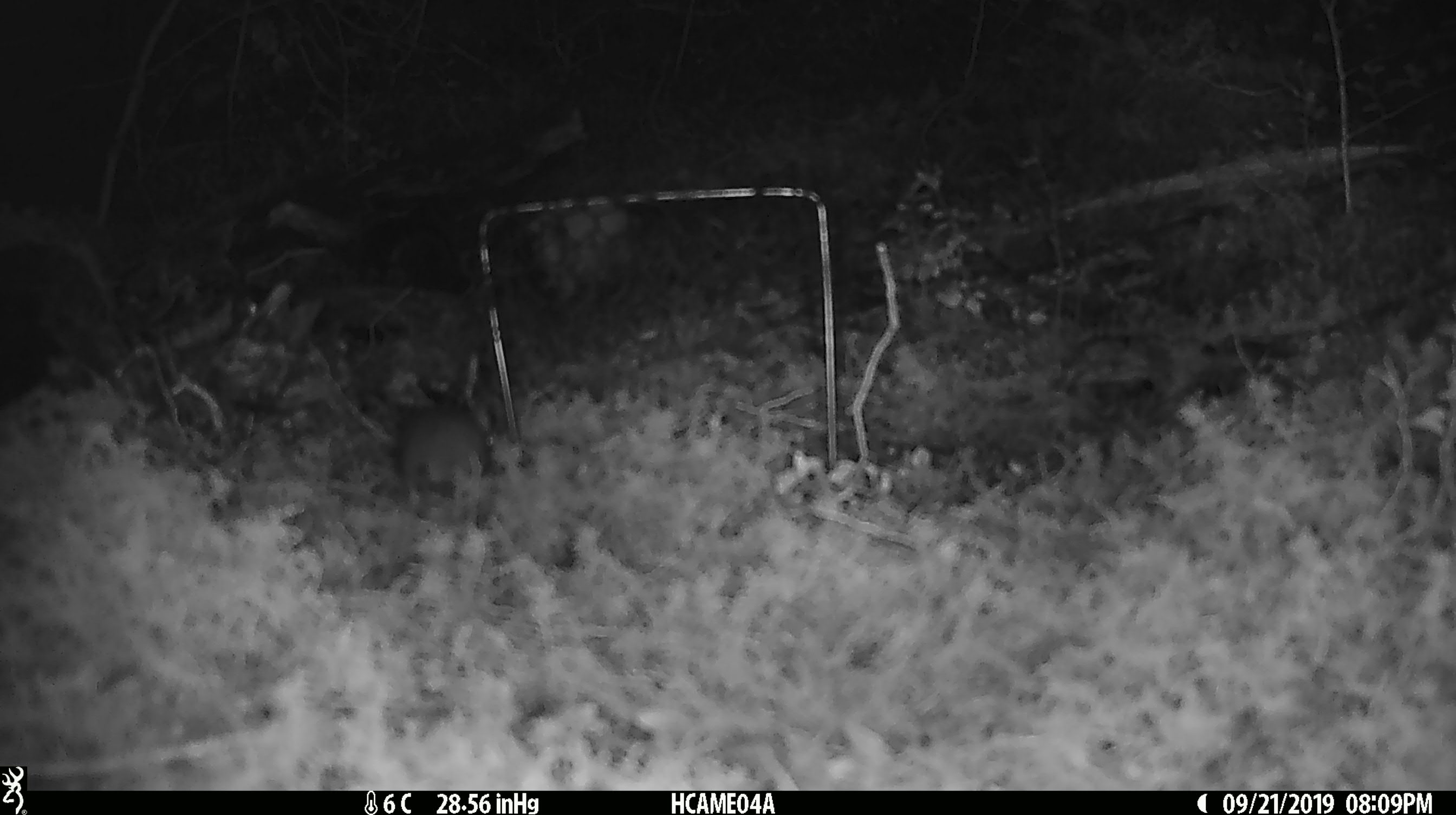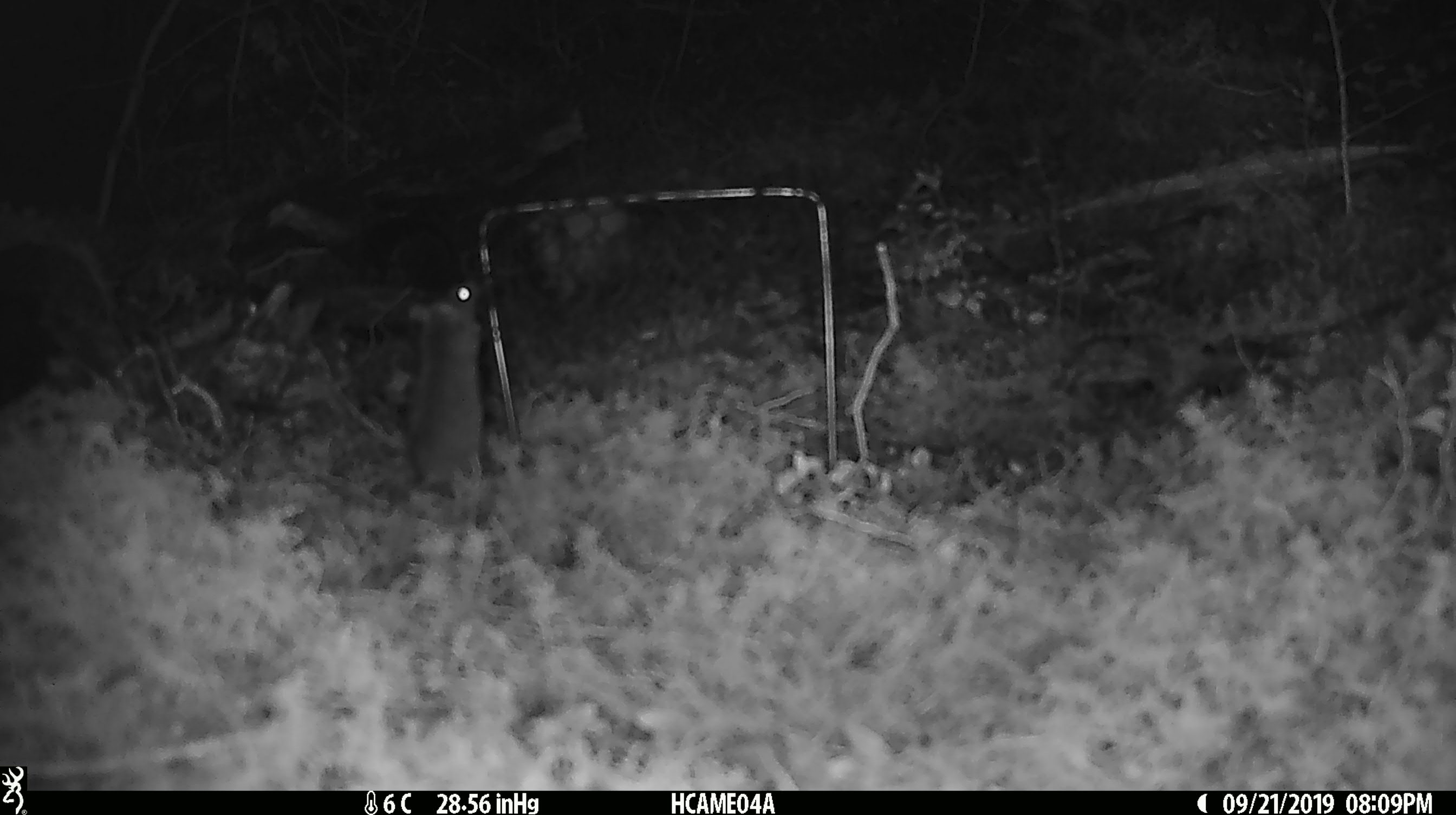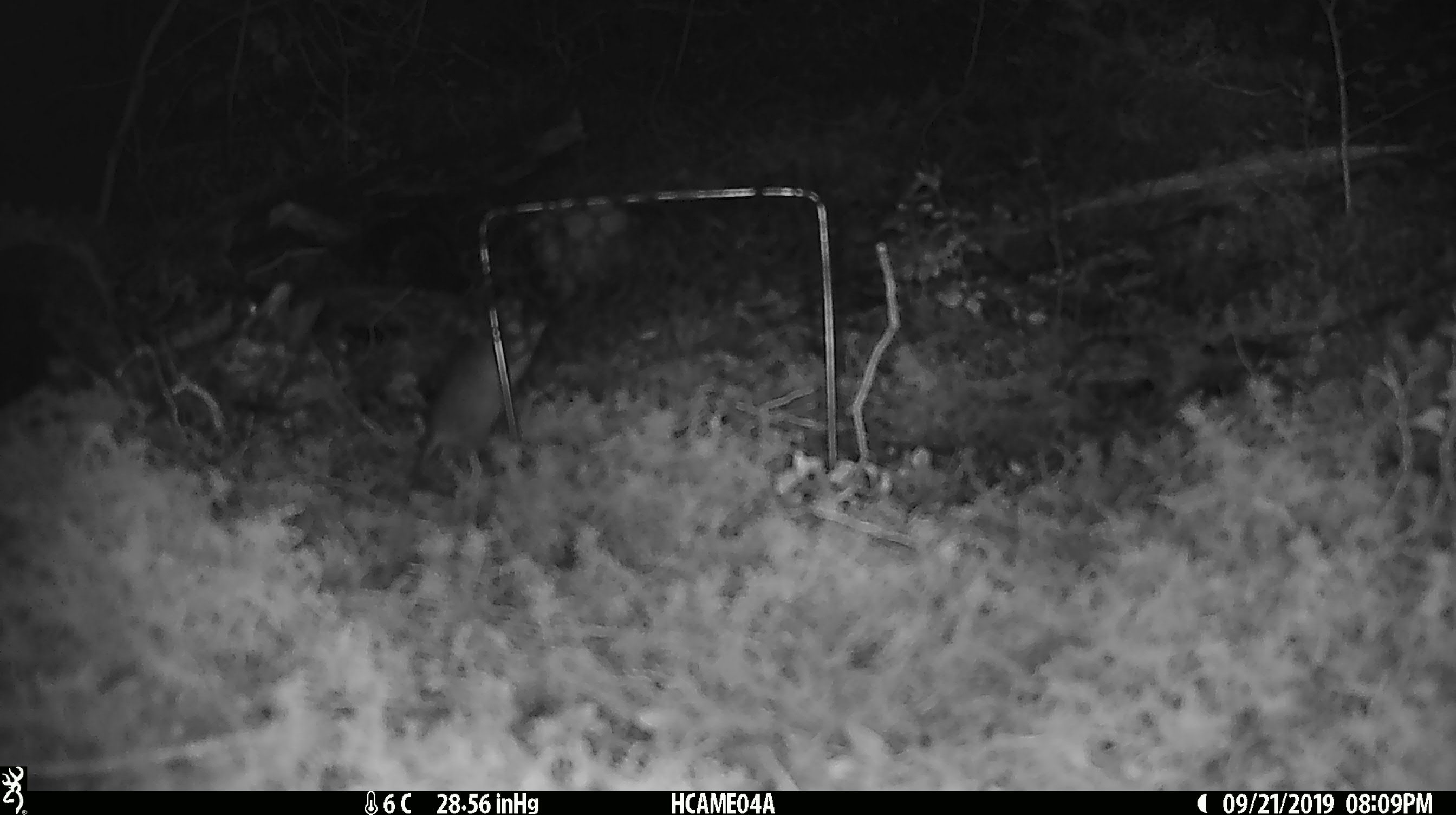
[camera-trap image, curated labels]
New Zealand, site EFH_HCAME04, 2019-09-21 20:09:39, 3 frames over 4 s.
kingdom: Animalia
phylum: Chordata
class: Mammalia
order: Rodentia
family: Muridae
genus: Mus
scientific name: Mus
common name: mouse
Mouse (Mus).